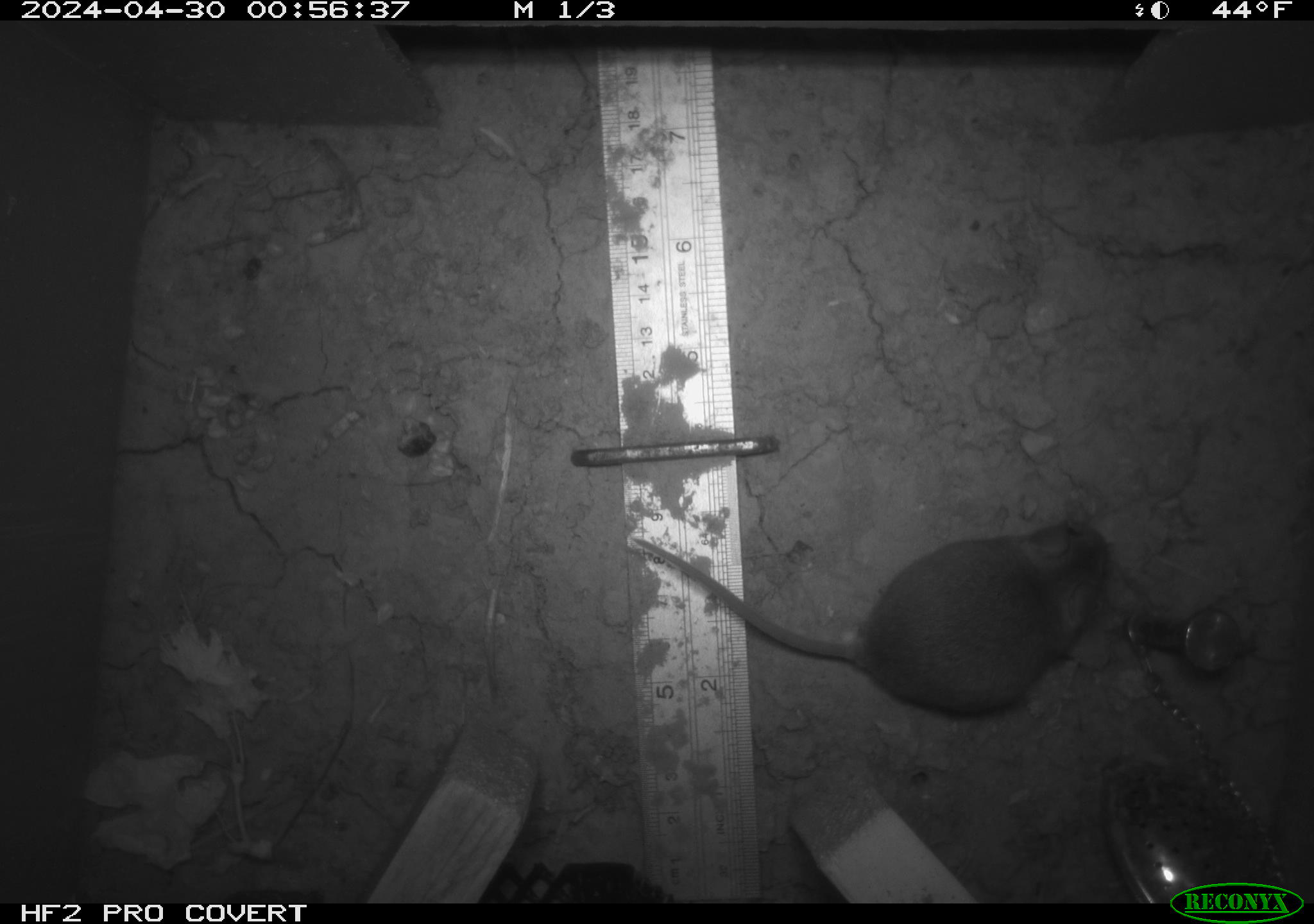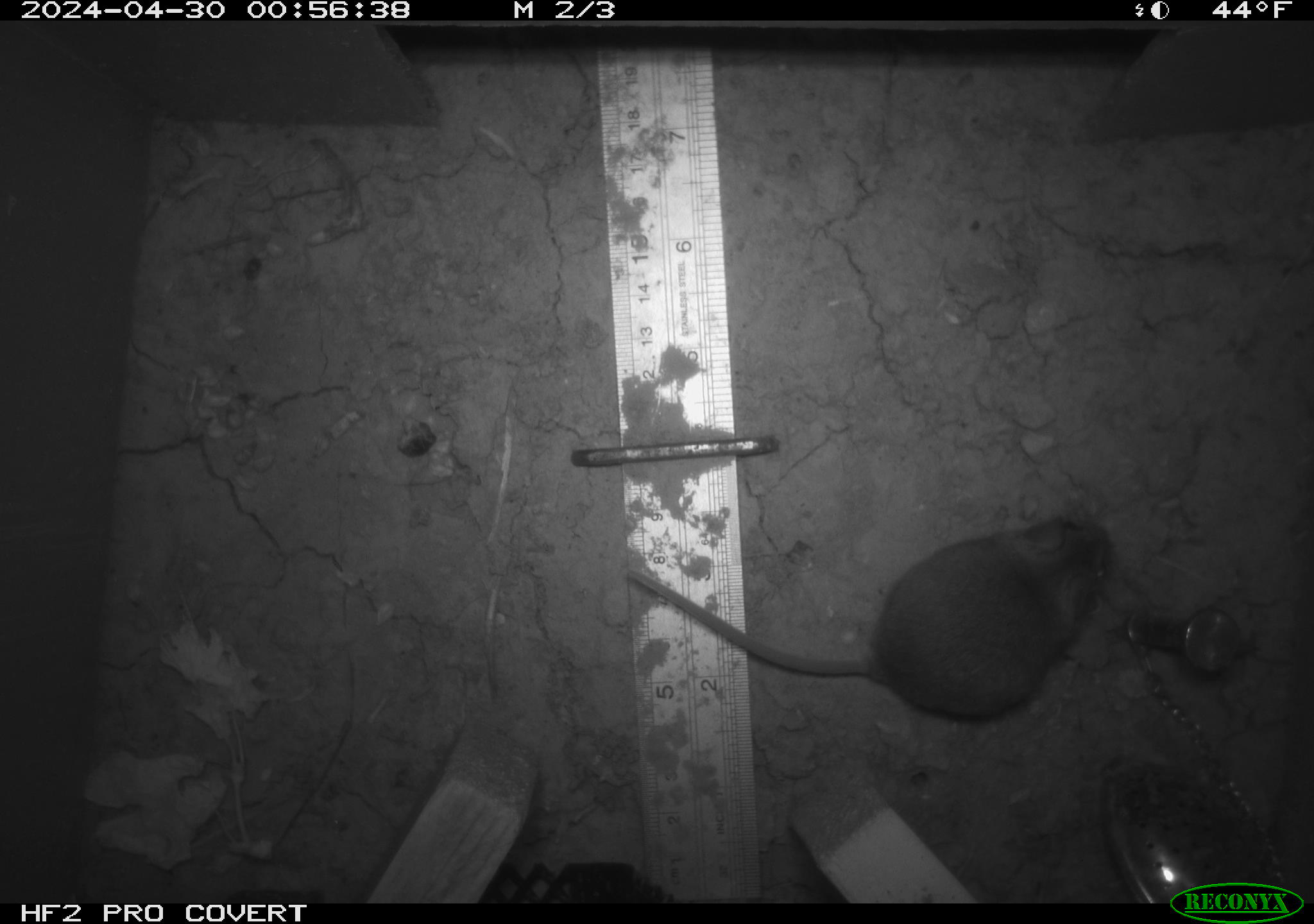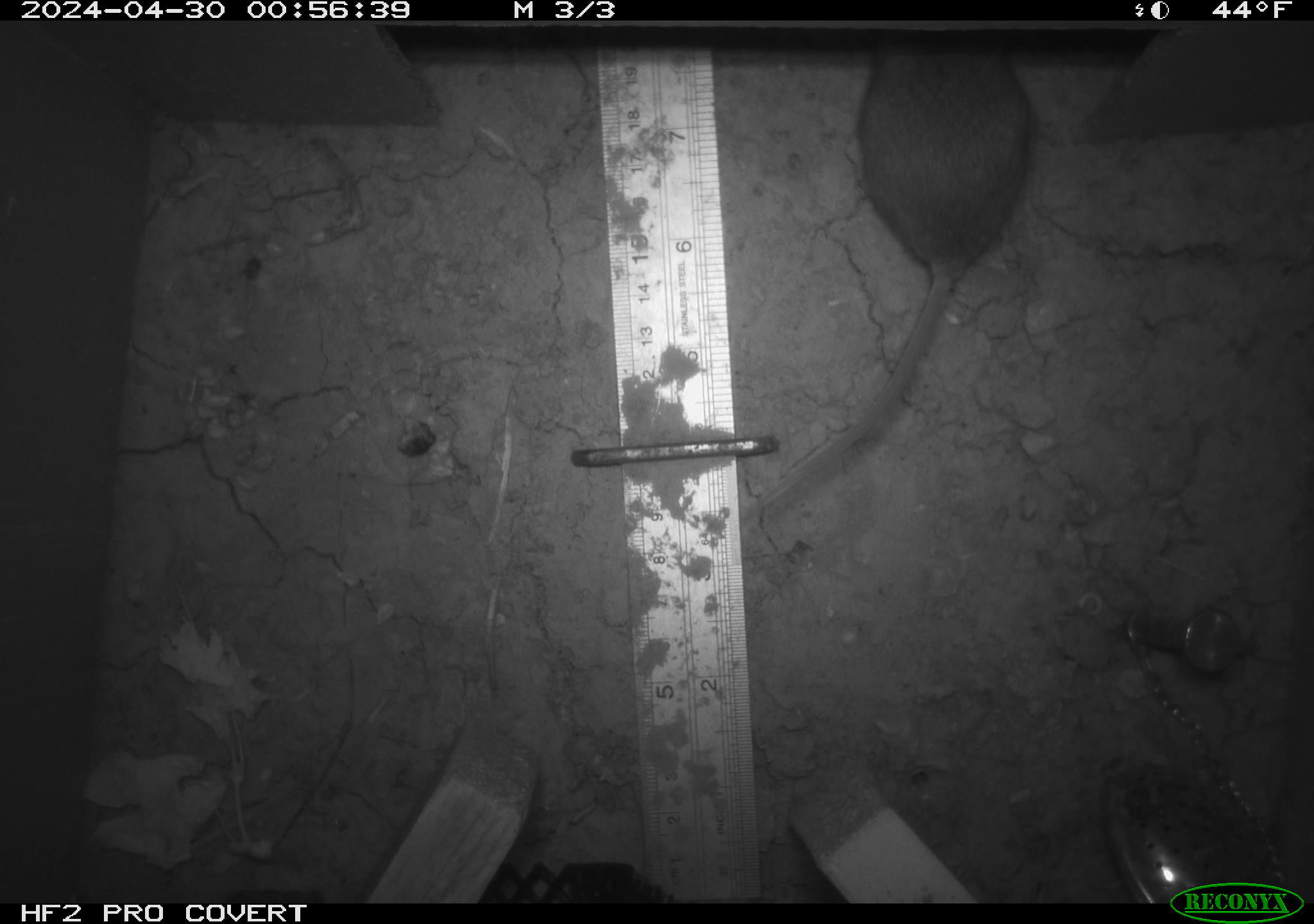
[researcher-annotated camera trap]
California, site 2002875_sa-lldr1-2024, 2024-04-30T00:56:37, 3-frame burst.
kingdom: Animalia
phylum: Chordata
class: Mammalia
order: Rodentia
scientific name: Rodentia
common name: mouse species